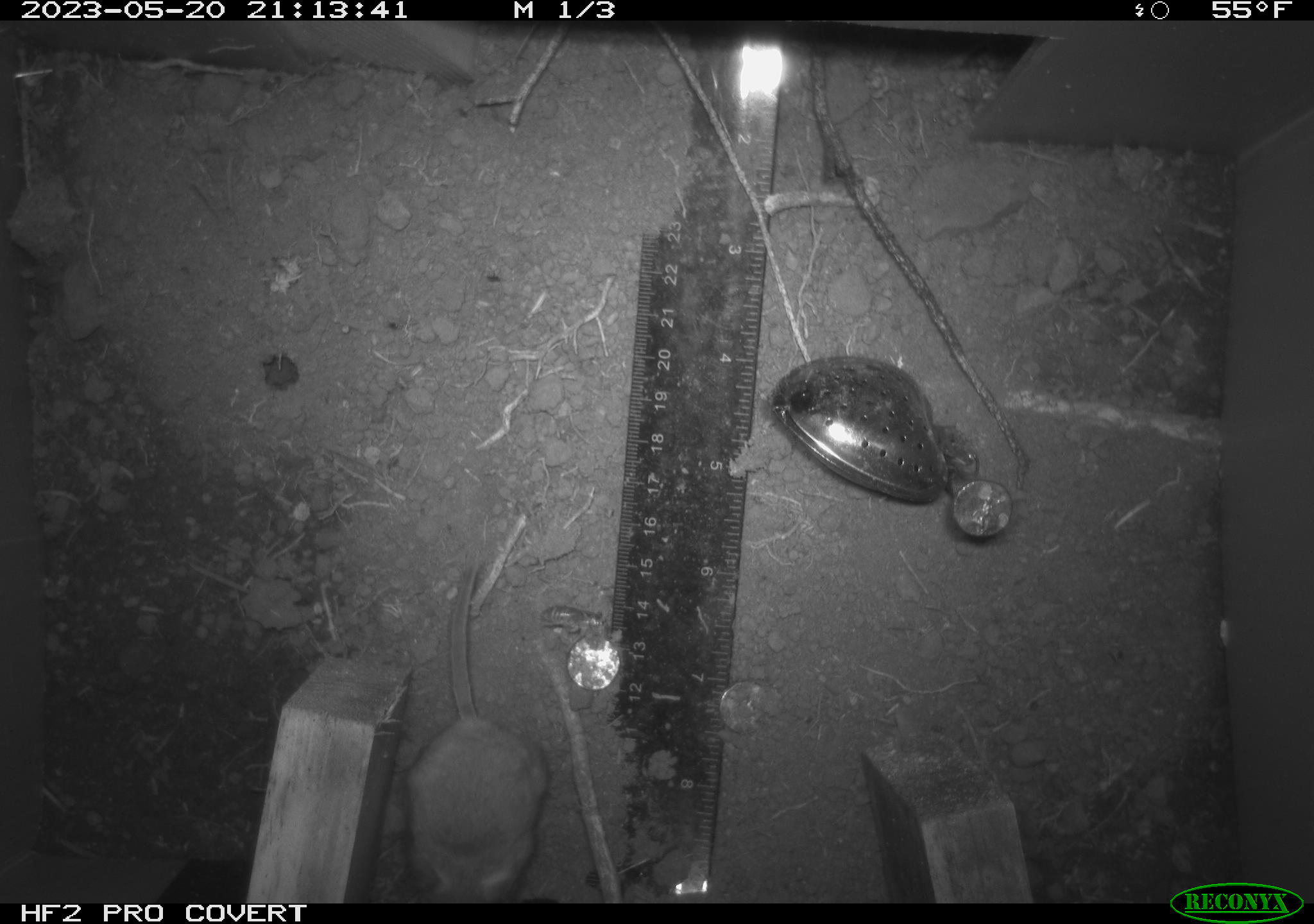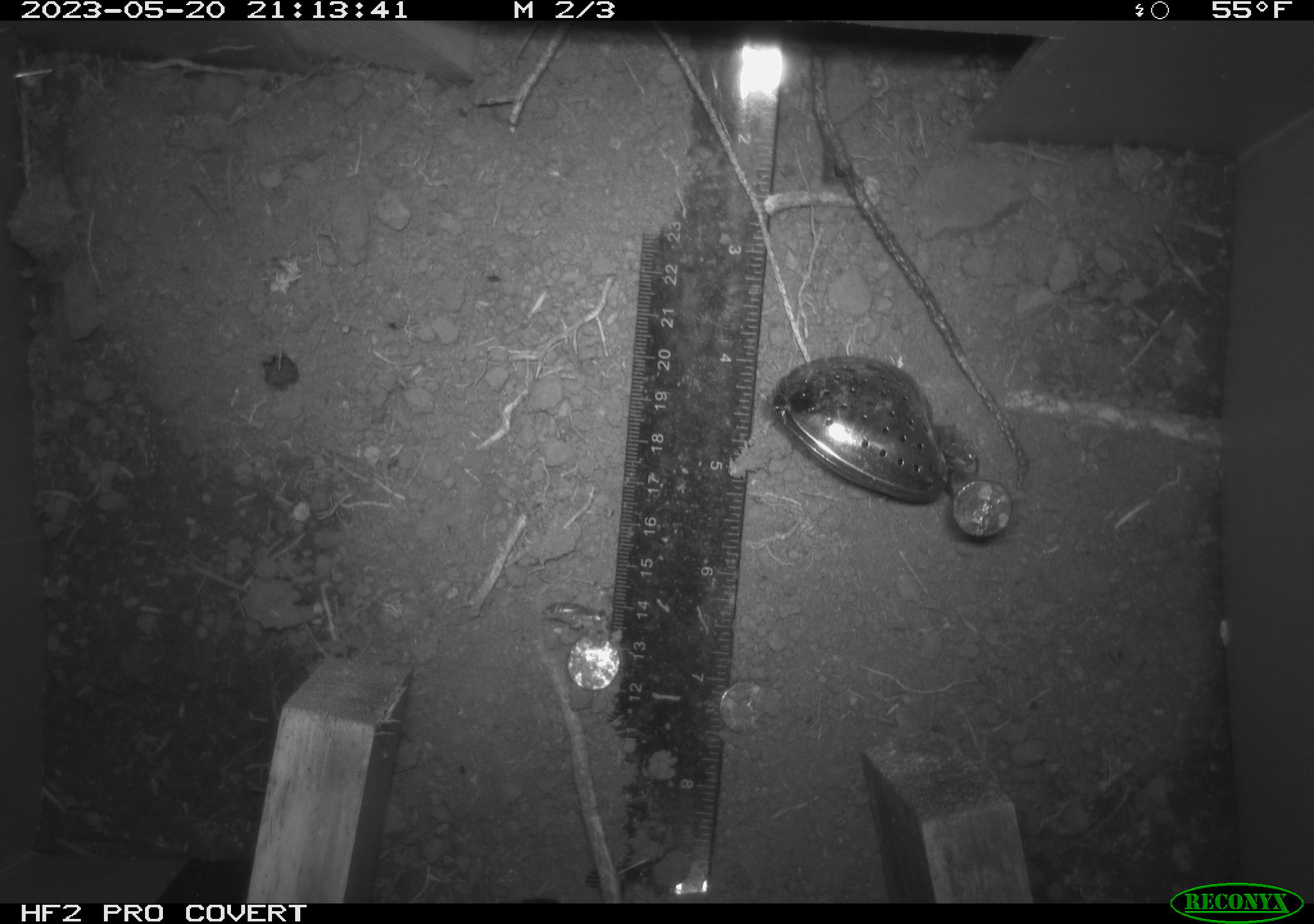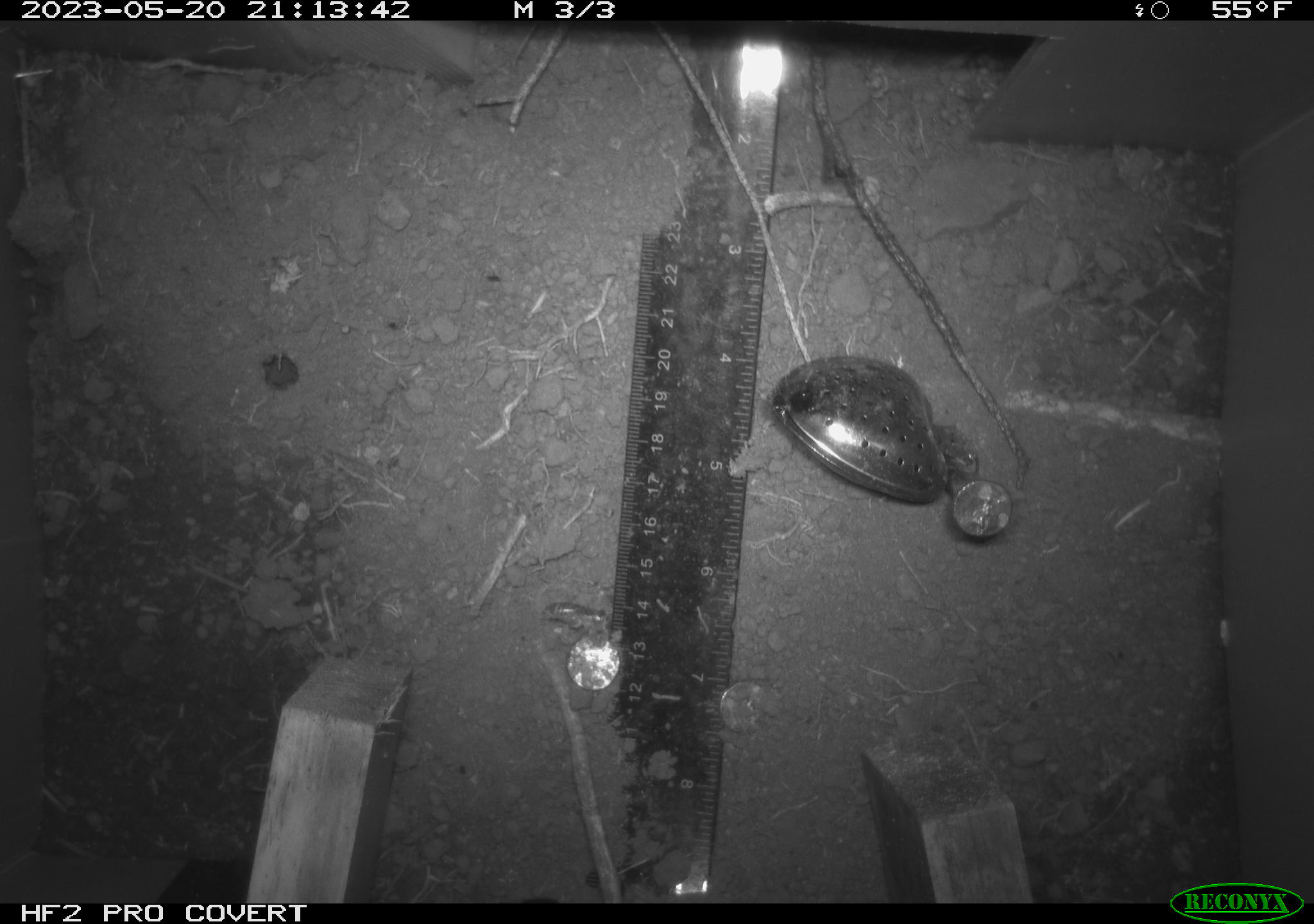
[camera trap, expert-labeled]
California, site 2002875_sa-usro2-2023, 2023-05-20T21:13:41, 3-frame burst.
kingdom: Animalia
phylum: Chordata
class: Mammalia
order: Rodentia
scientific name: Rodentia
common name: mouse species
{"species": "mouse species (Rodentia)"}